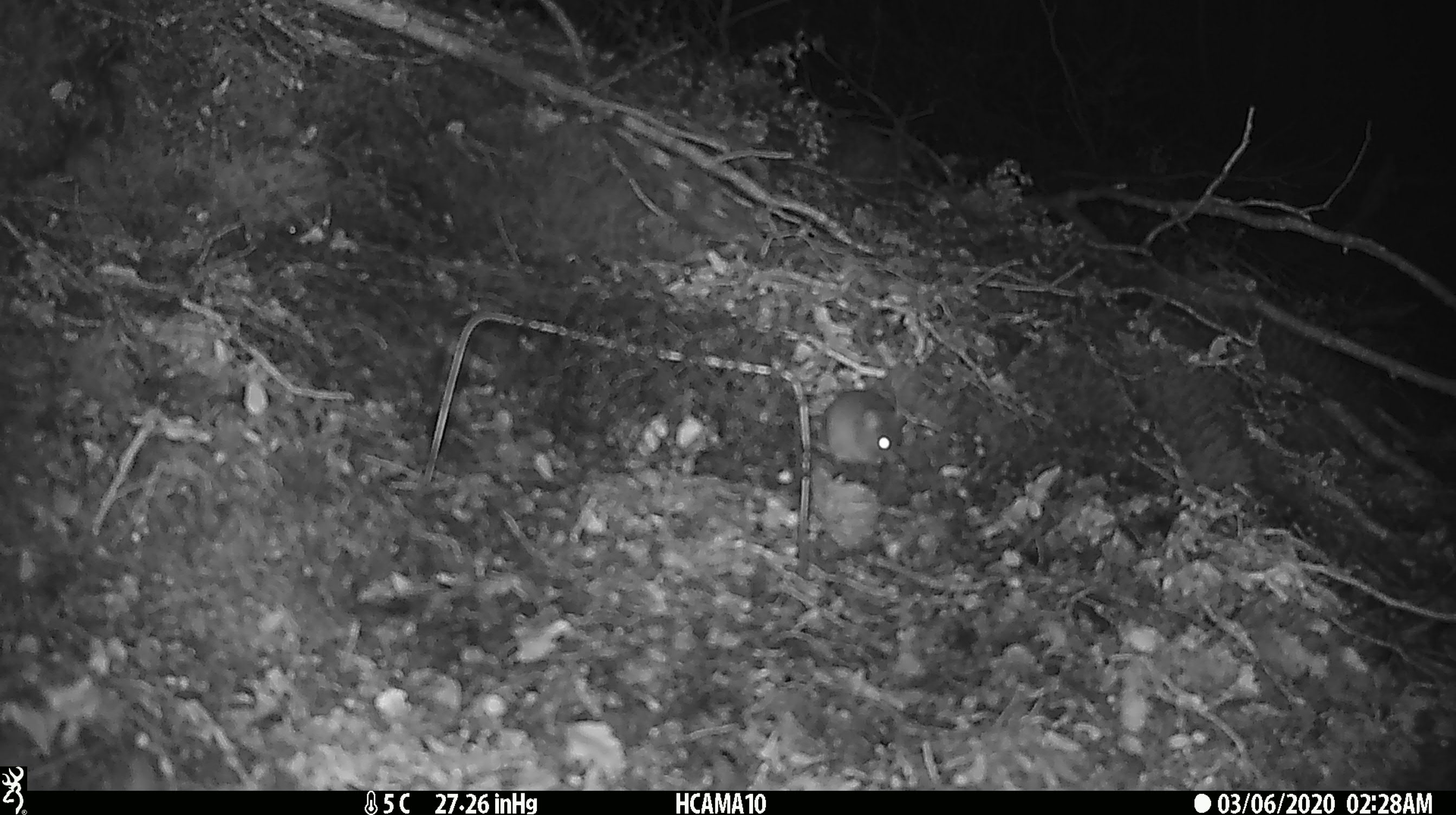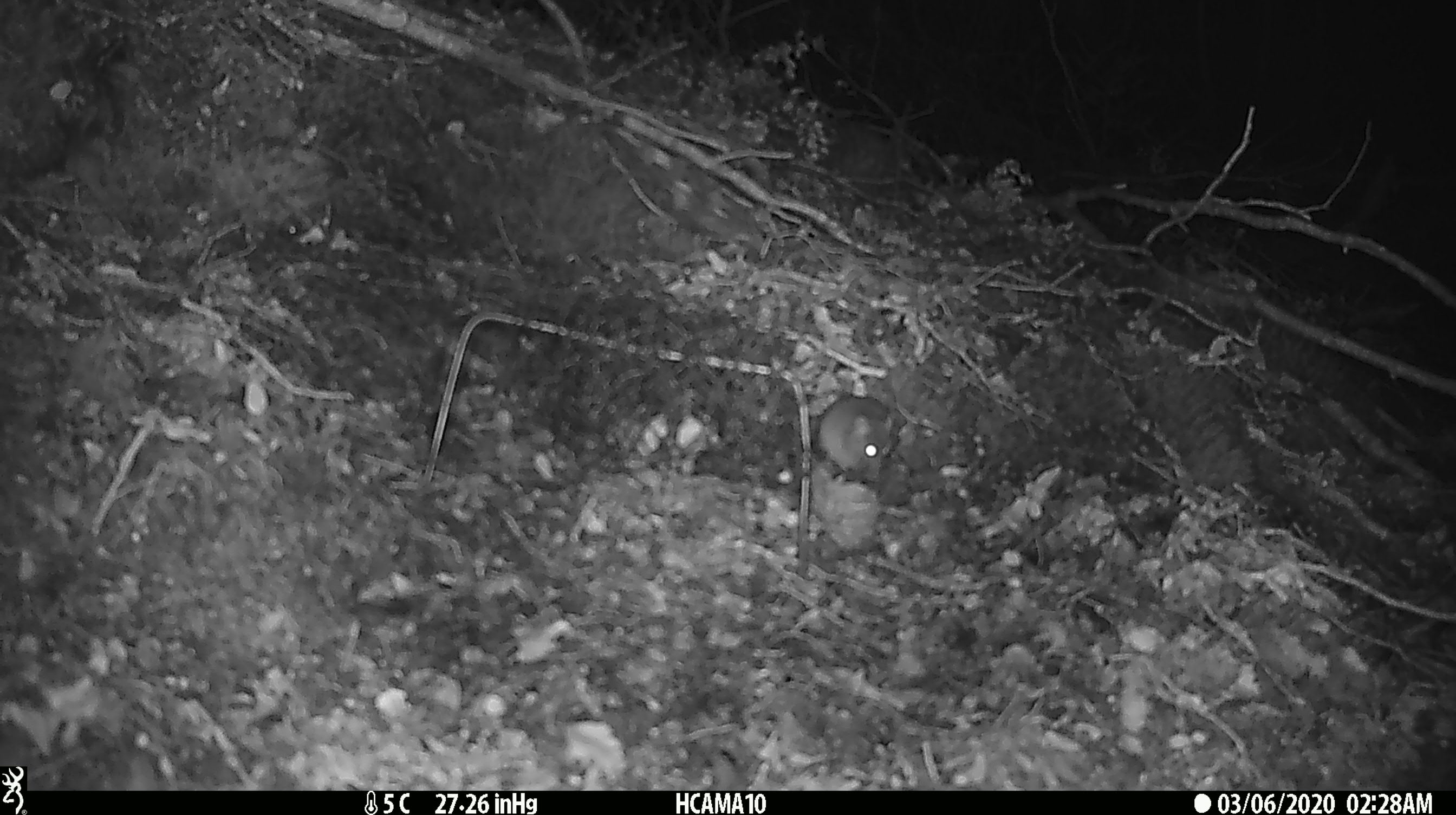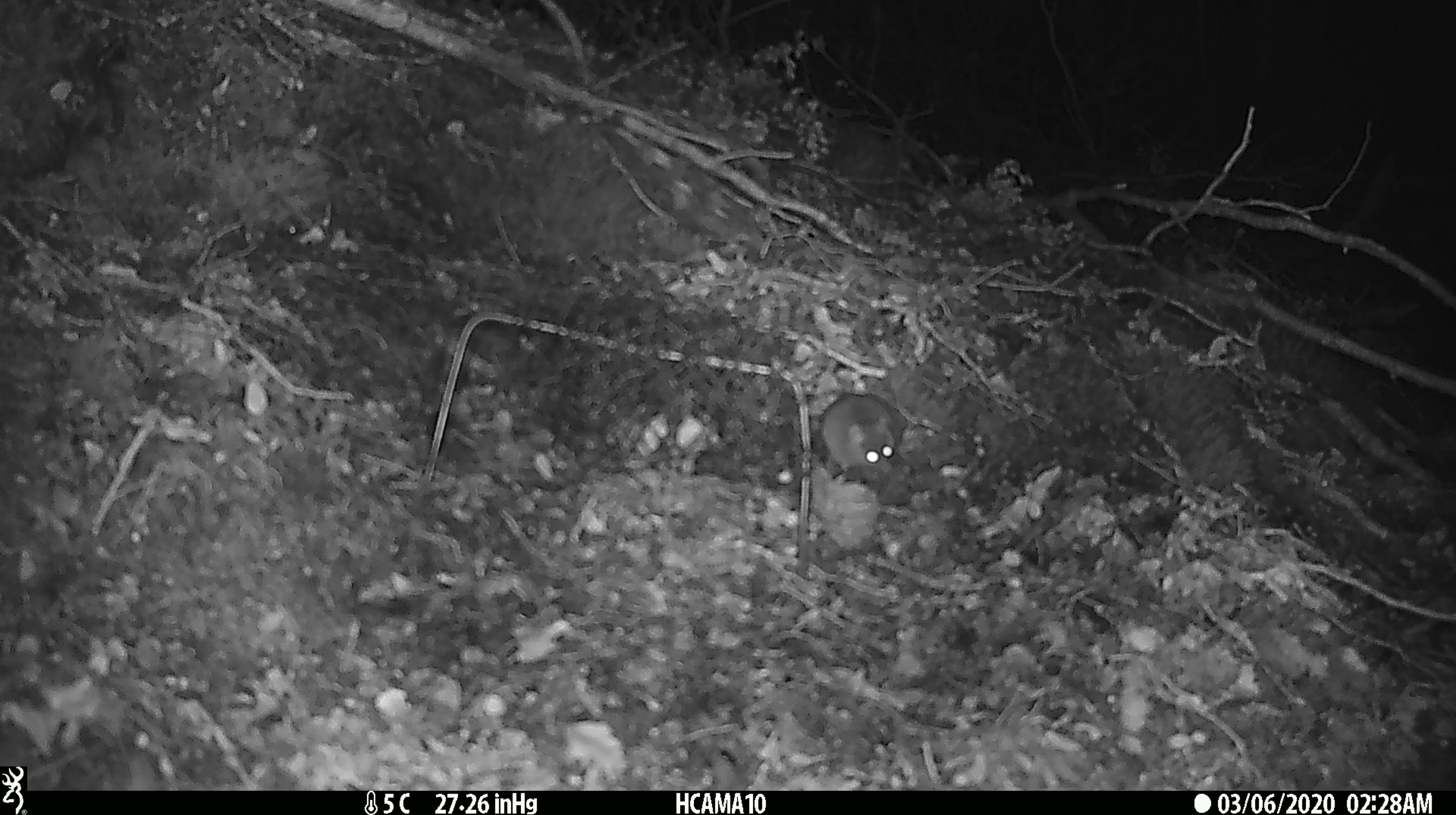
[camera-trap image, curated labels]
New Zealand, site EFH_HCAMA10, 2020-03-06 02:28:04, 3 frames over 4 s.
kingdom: Animalia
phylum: Chordata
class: Mammalia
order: Rodentia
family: Muridae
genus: Mus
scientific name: Mus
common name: mouse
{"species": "mouse (Mus)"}